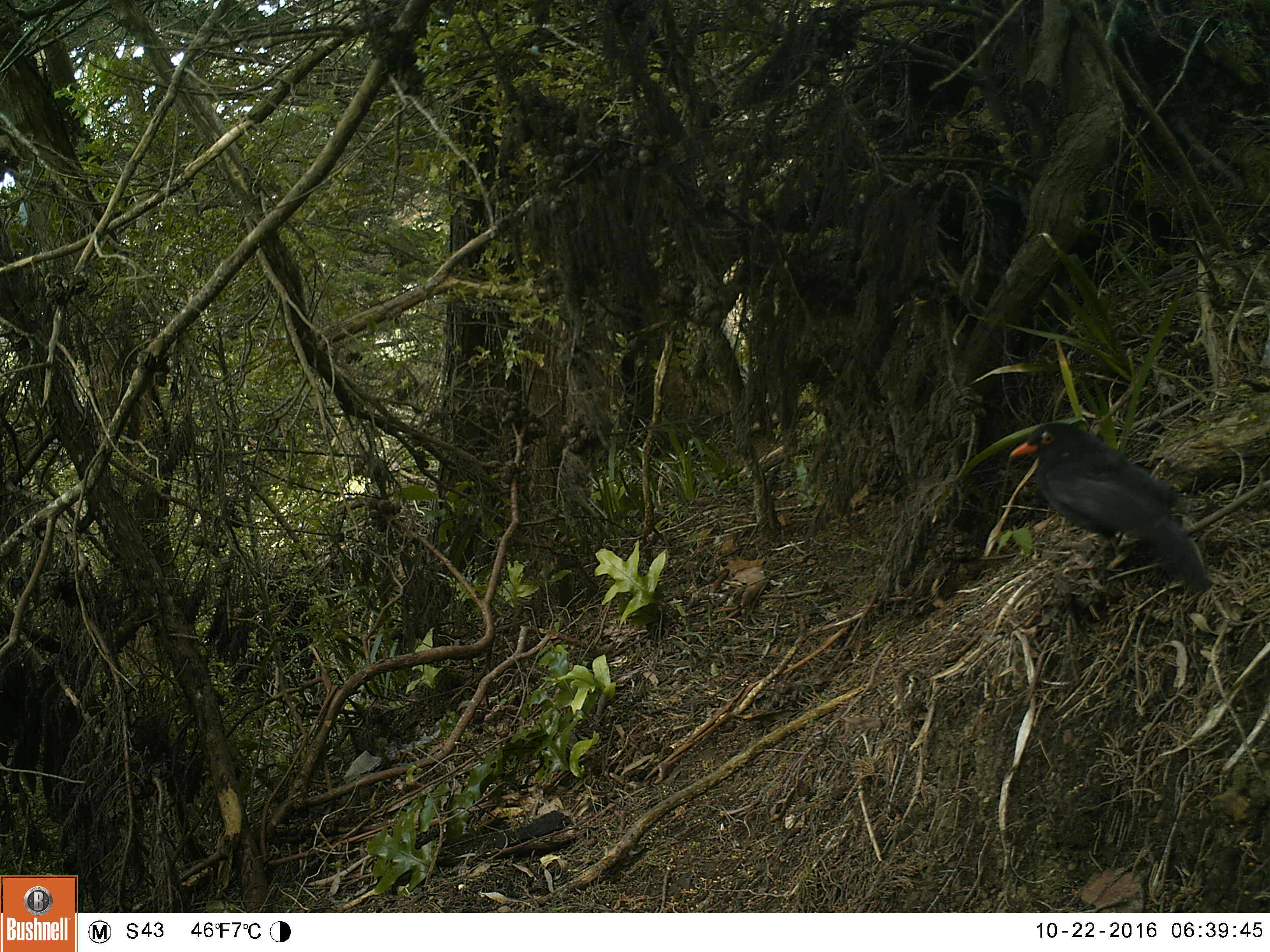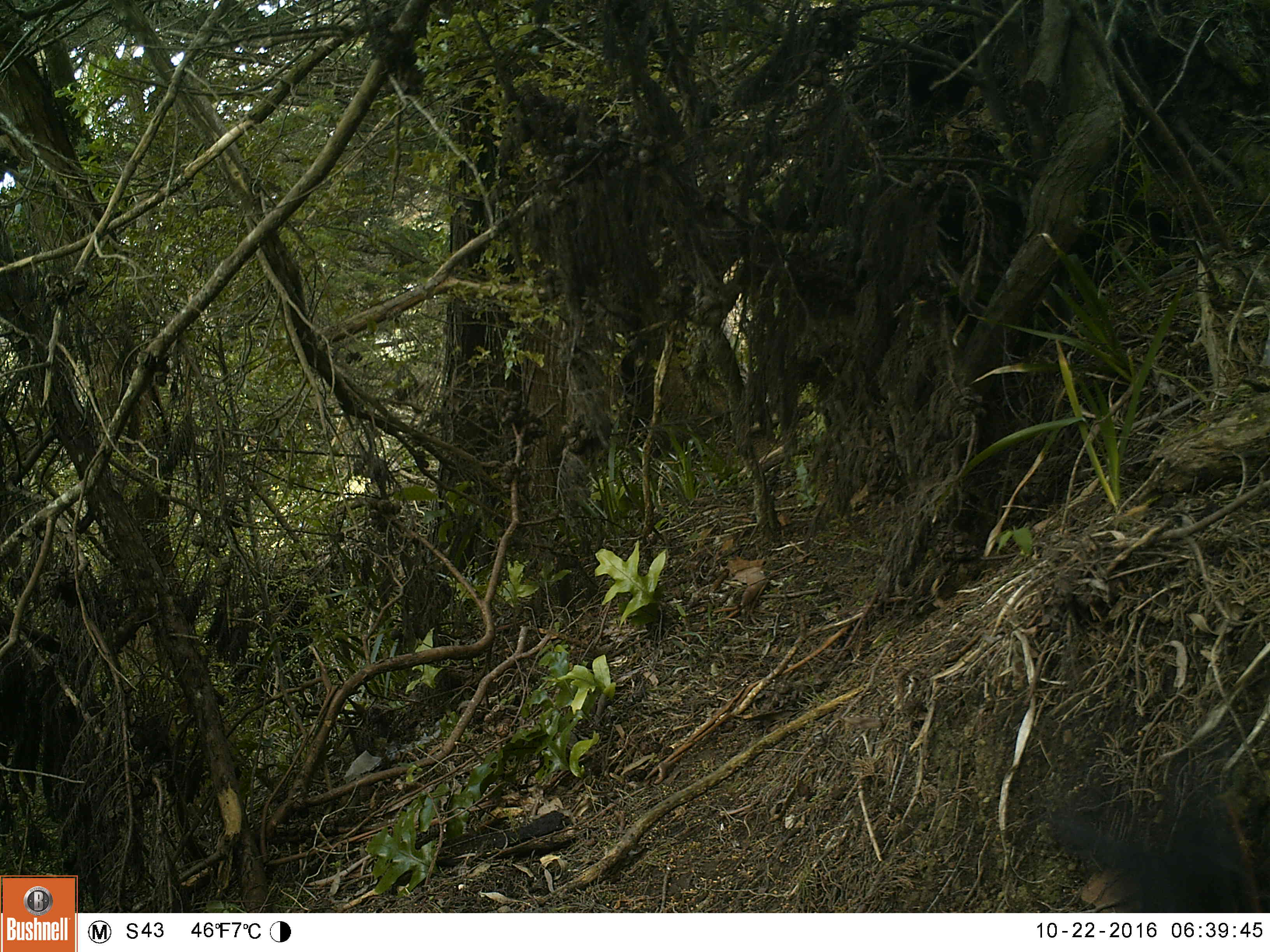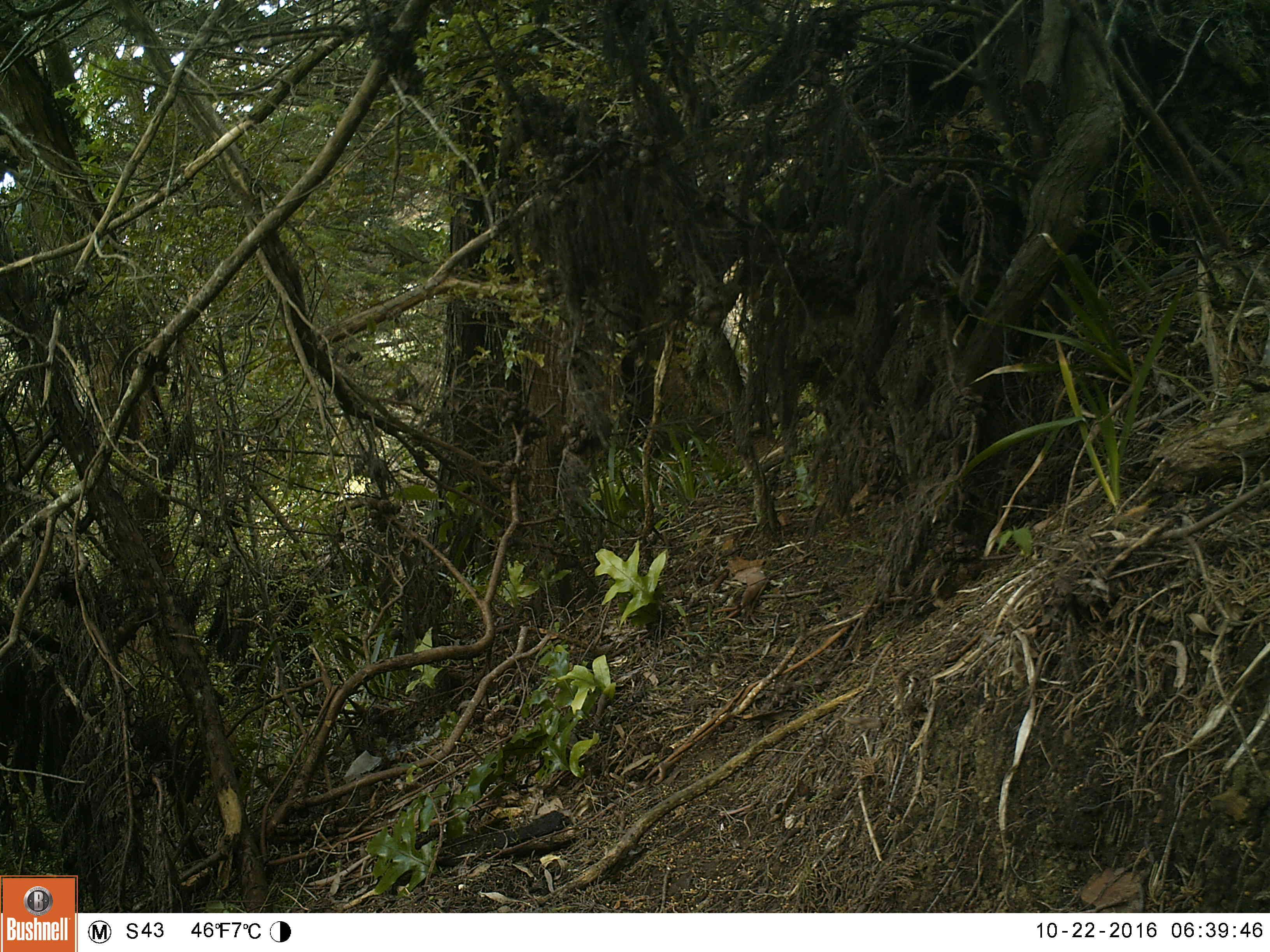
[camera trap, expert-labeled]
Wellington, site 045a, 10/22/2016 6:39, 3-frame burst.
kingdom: Animalia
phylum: Chordata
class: Aves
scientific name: Aves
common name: bird